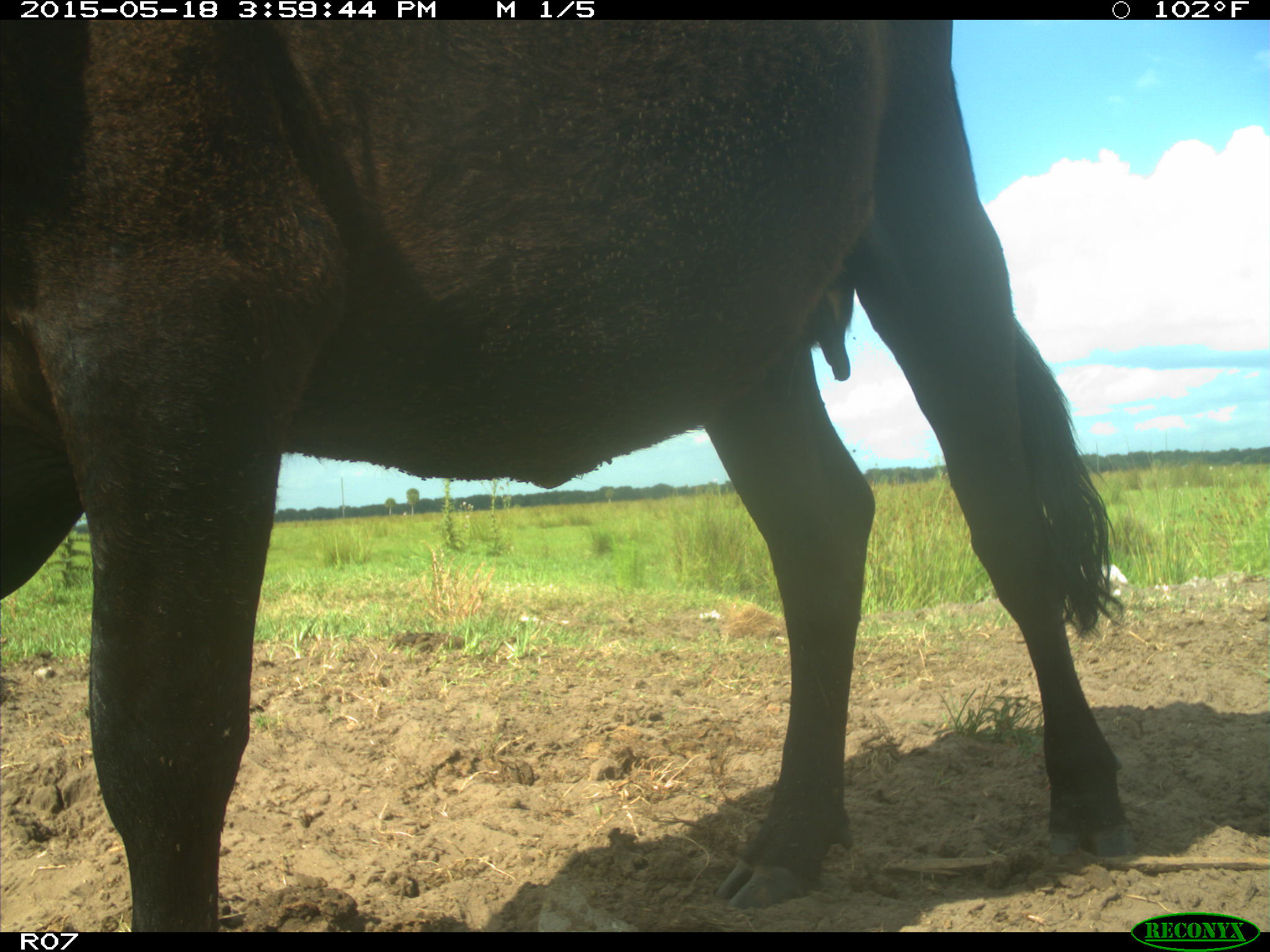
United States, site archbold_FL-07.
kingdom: Animalia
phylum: Chordata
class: Mammalia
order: Artiodactyla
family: Bovidae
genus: Bos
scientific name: Bos taurus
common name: domestic cow